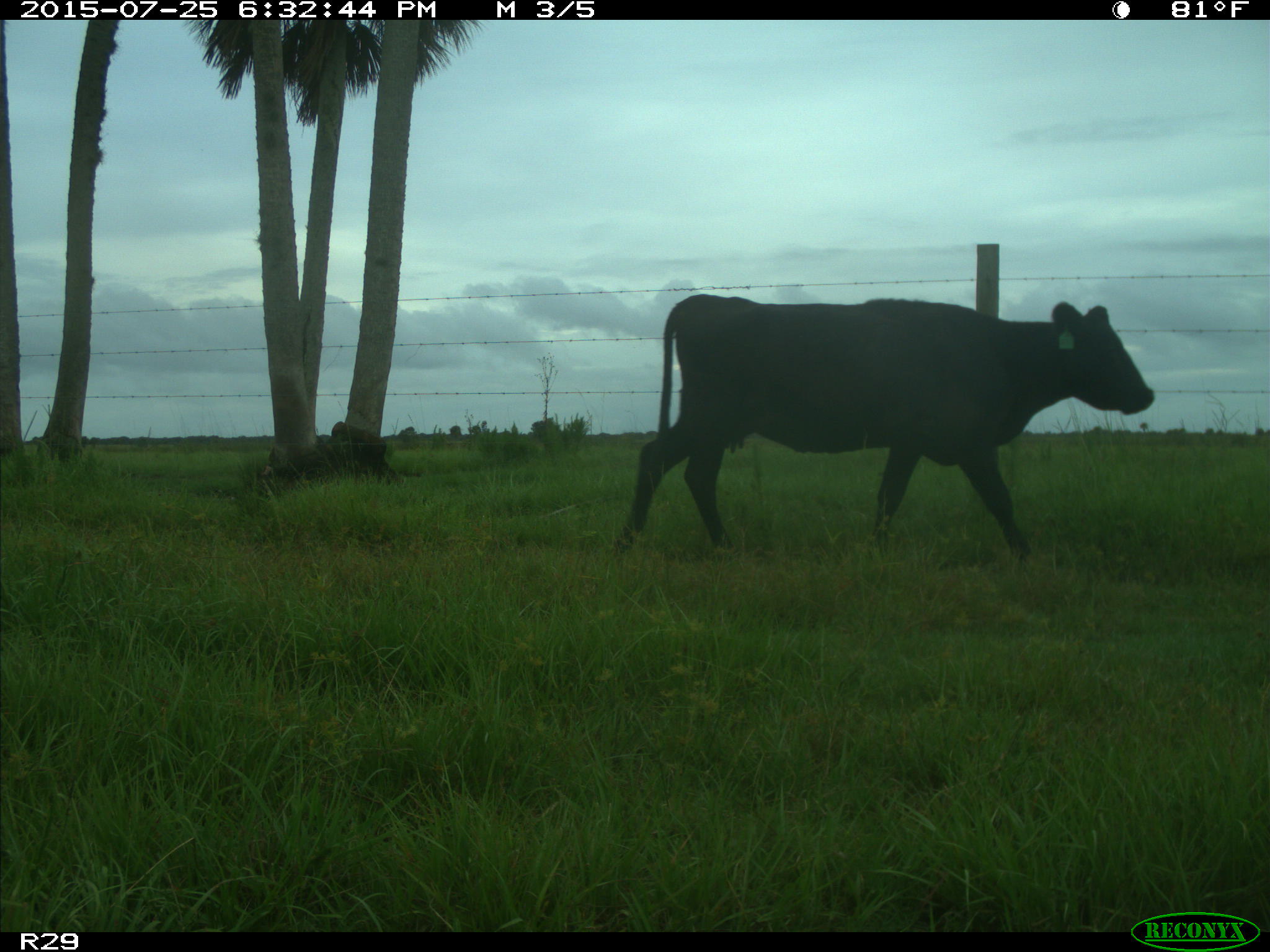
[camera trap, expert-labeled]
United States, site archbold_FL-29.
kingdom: Animalia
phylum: Chordata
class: Mammalia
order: Artiodactyla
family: Bovidae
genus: Bos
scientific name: Bos taurus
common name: domestic cow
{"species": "Bos taurus (domestic cow)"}